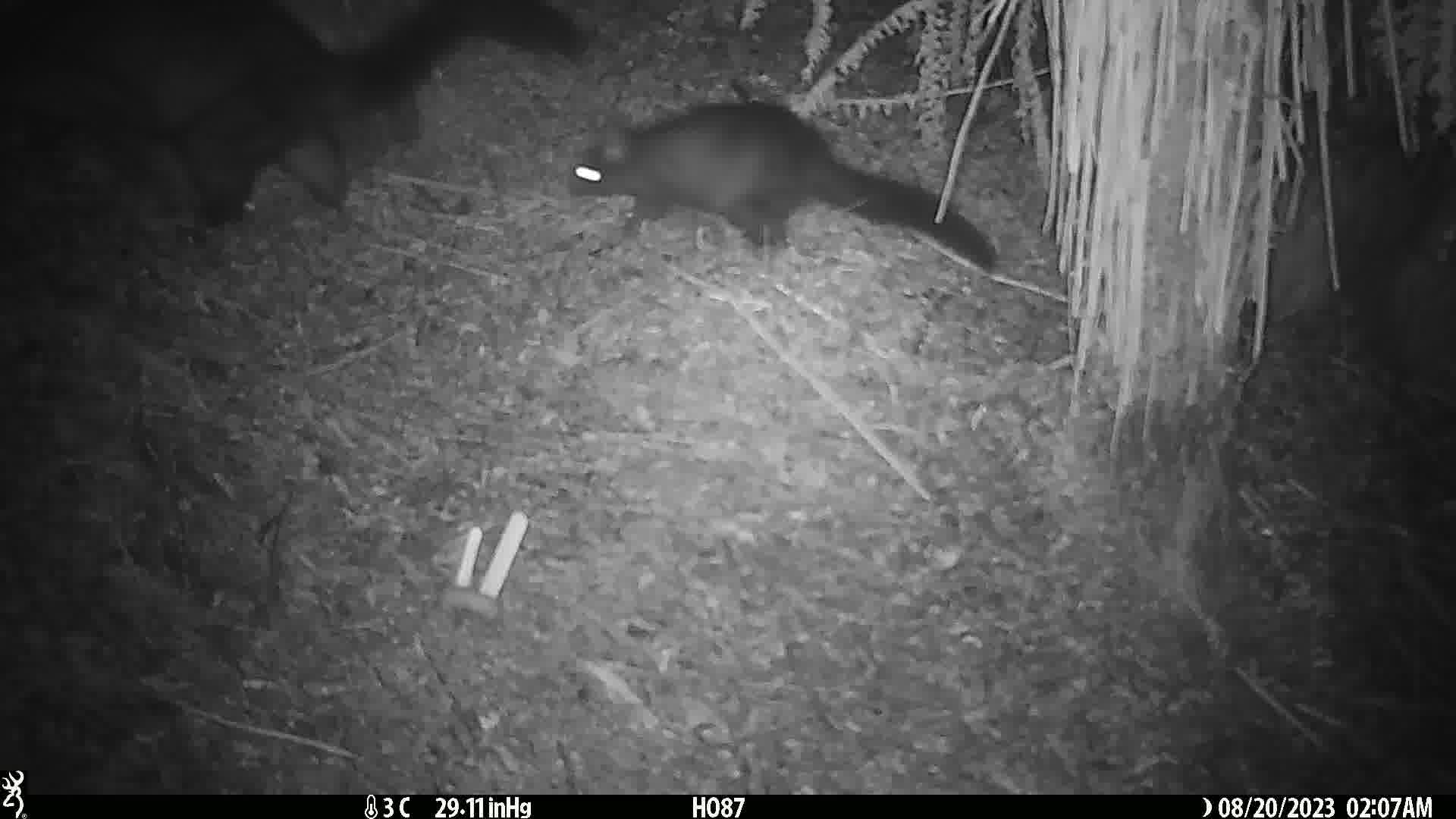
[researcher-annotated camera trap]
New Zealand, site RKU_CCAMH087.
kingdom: Animalia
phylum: Chordata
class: Mammalia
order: Diprotodontia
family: Phalangeridae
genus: Trichosurus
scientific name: Trichosurus vulpecula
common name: common brushtail possum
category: possum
Possum (common brushtail possum) (Trichosurus vulpecula).